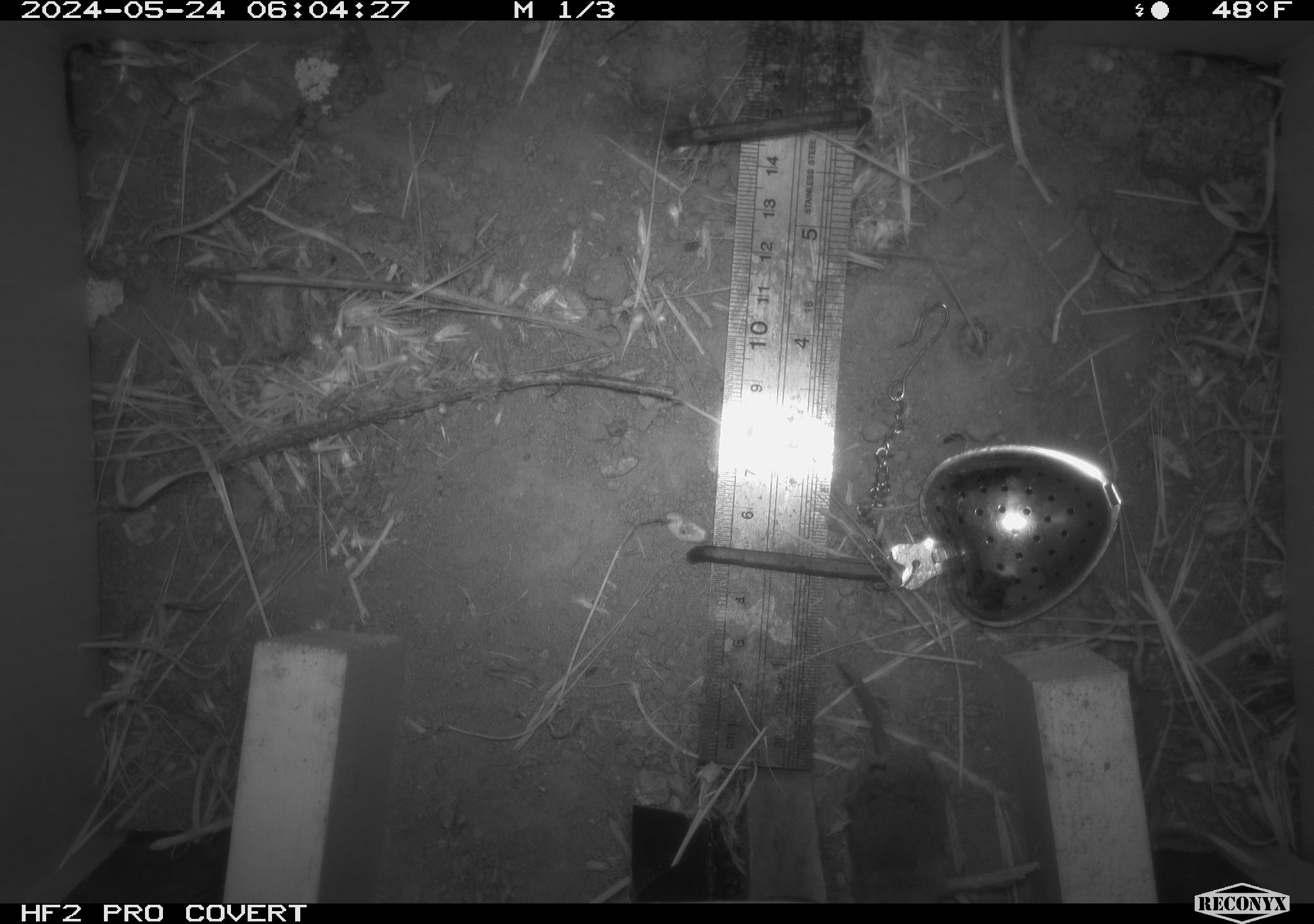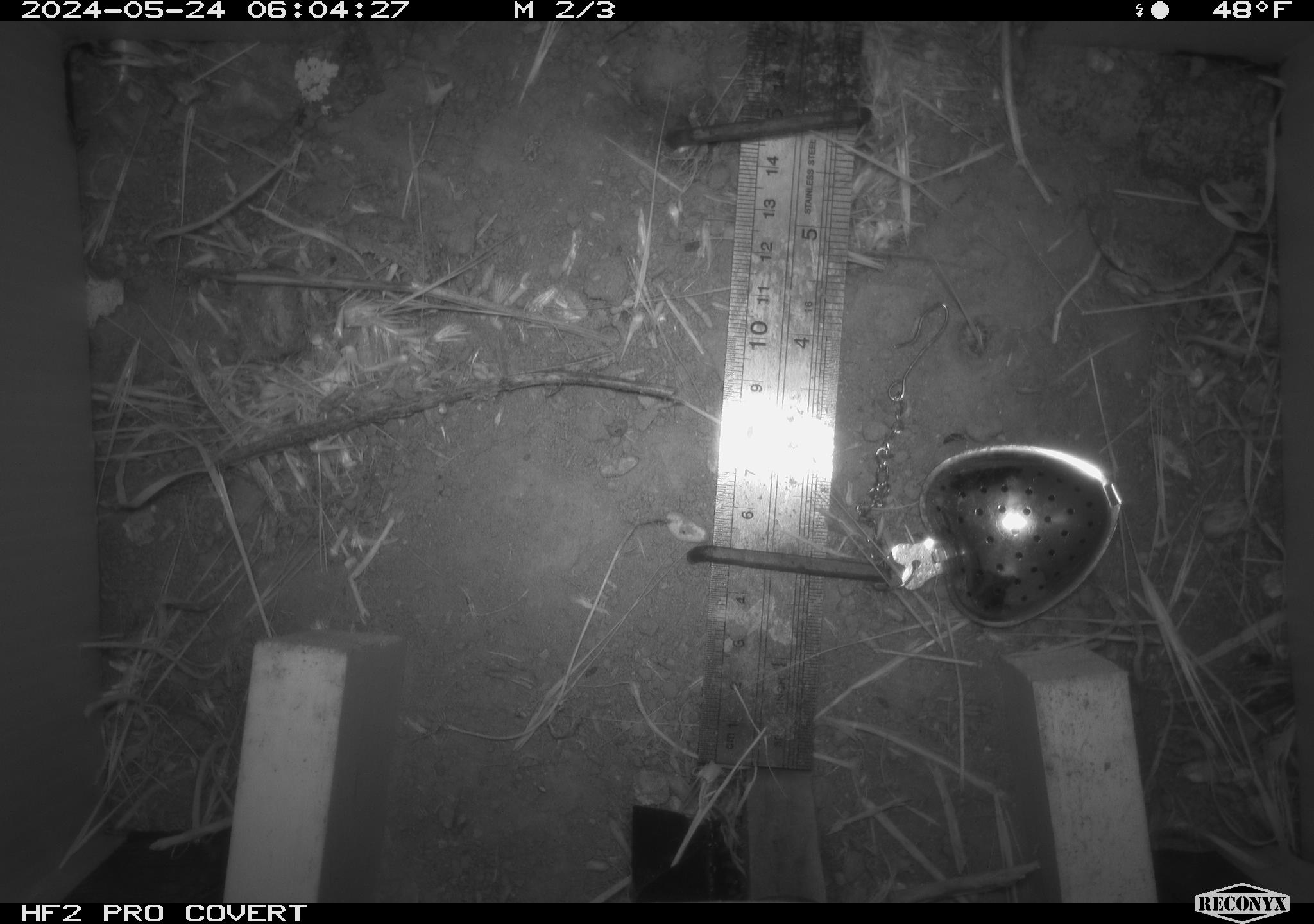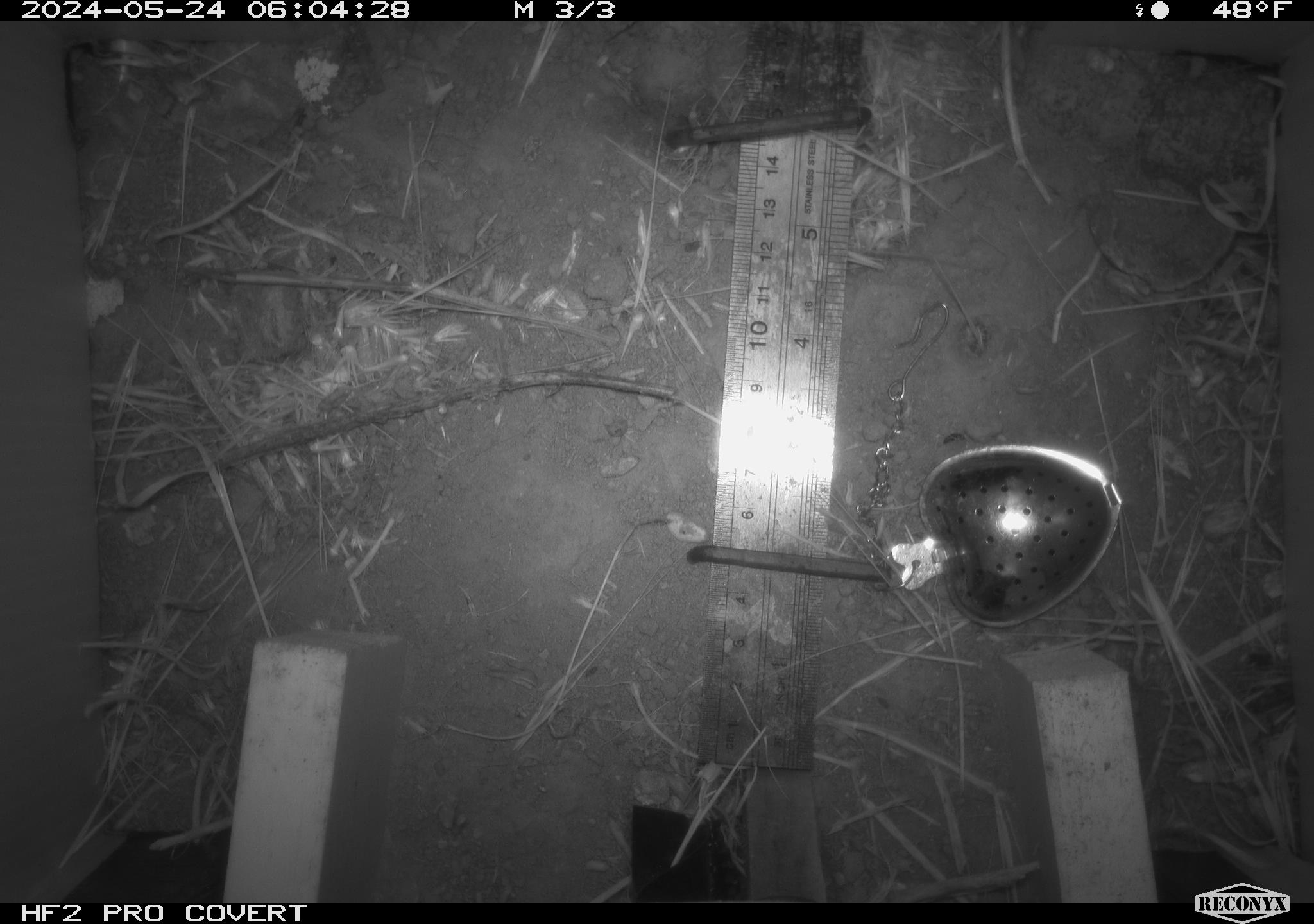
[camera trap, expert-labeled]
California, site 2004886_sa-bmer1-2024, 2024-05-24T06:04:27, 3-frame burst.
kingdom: Animalia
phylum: Chordata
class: Mammalia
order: Eulipotyphla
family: Soricidae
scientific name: Soricidae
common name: shrews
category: soricidae family